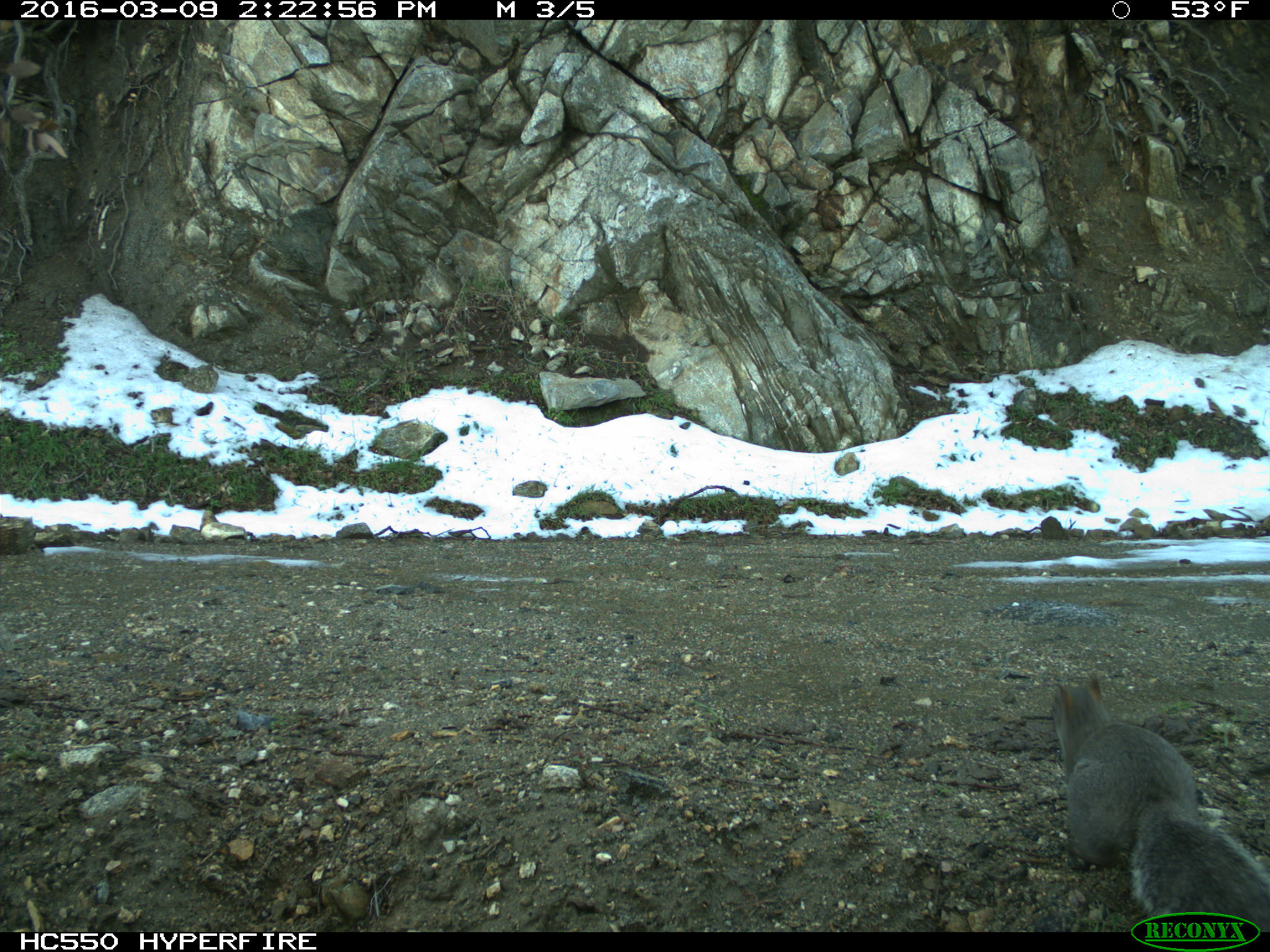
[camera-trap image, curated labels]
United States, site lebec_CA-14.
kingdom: Animalia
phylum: Chordata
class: Mammalia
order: Rodentia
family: Sciuridae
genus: Sciurus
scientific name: Sciurus carolinensis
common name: eastern gray squirrel